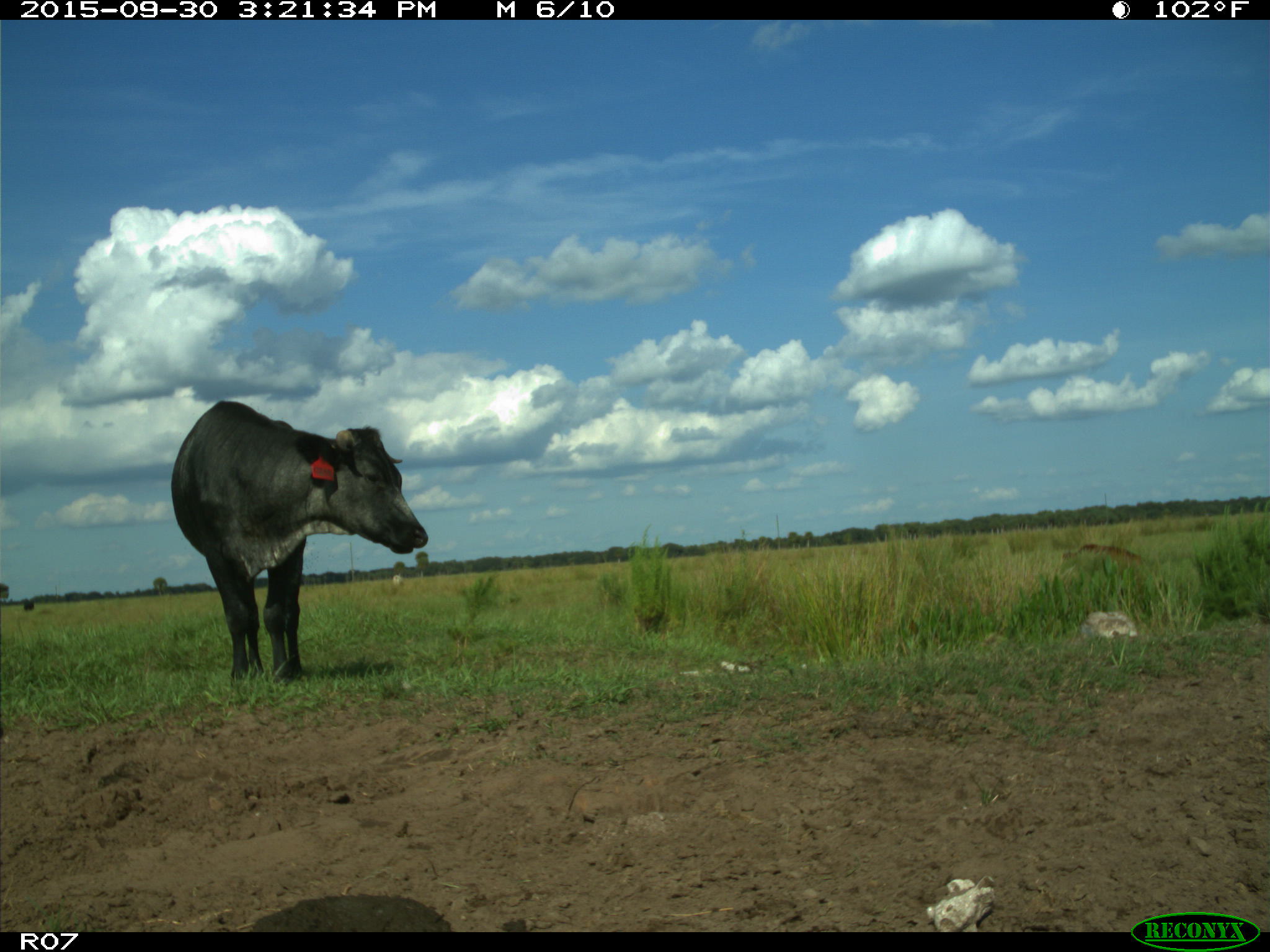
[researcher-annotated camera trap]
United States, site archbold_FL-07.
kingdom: Animalia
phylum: Chordata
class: Mammalia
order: Artiodactyla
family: Bovidae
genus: Bos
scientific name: Bos taurus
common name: domestic cow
Bos taurus (domestic cow).